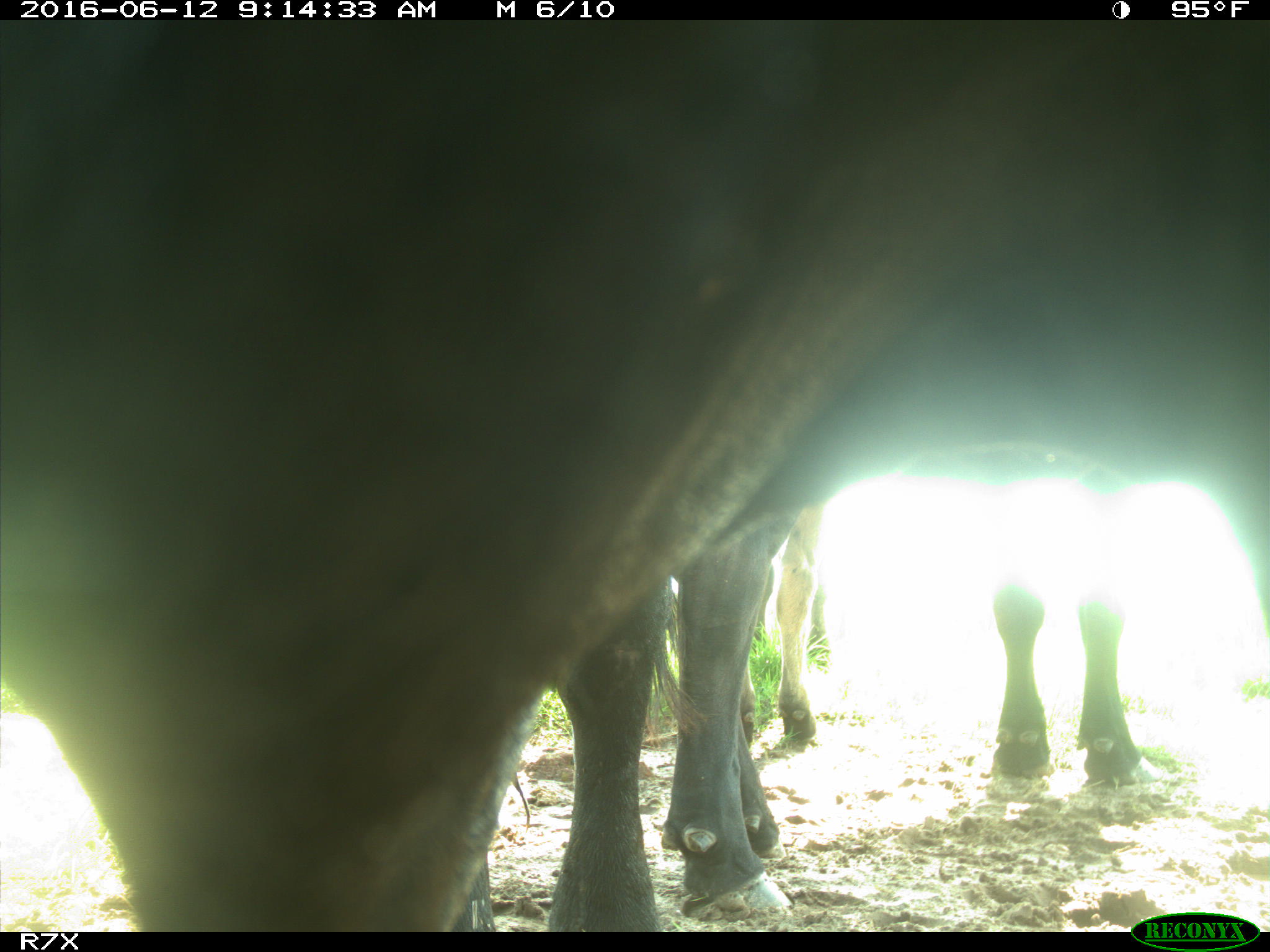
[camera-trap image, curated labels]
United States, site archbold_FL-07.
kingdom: Animalia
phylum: Chordata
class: Mammalia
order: Artiodactyla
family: Bovidae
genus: Bos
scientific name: Bos taurus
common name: domestic cow